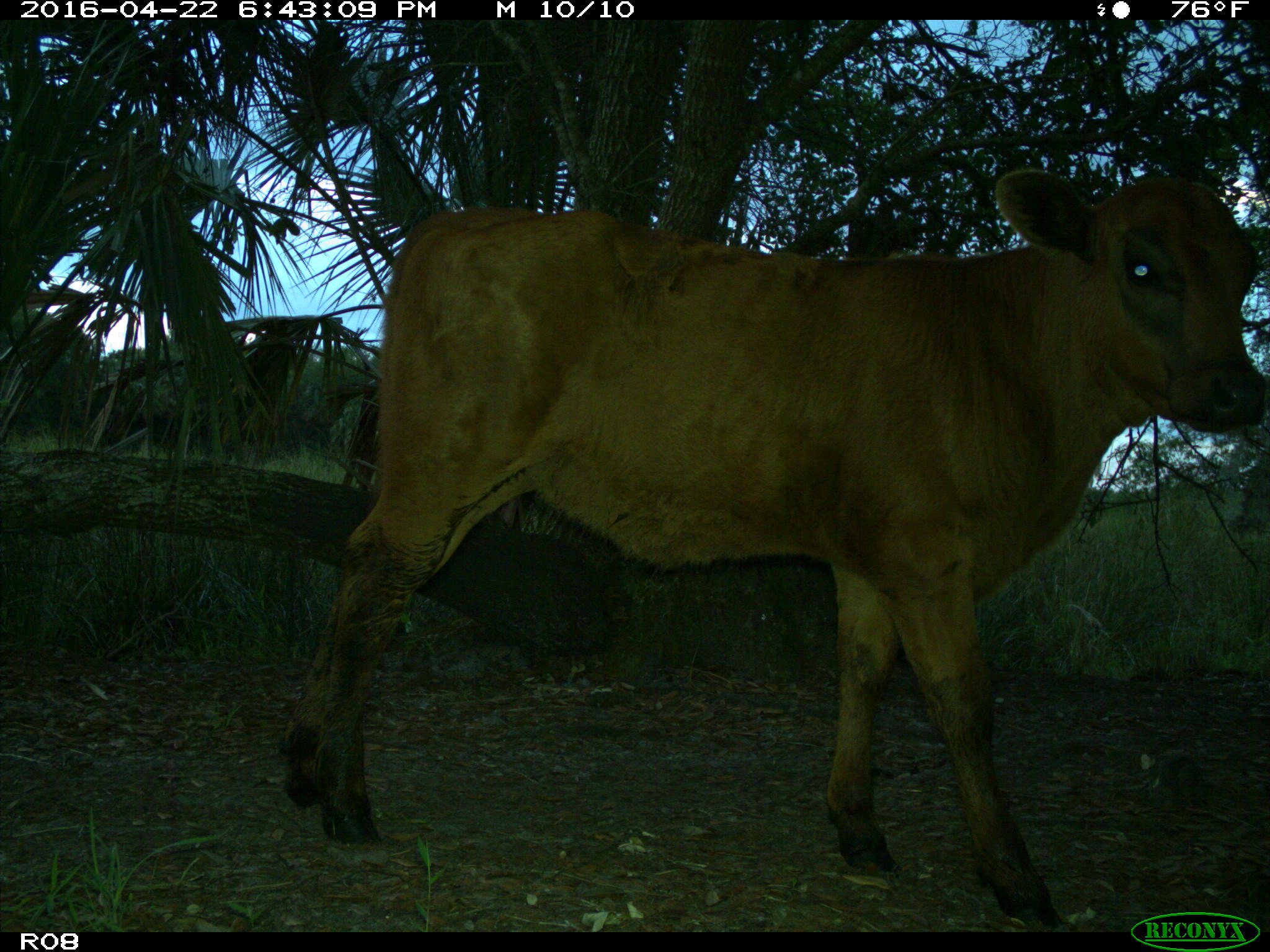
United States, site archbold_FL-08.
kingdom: Animalia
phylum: Chordata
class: Mammalia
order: Artiodactyla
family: Bovidae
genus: Bos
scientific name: Bos taurus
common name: domestic cow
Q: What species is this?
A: Bos taurus (domestic cow).